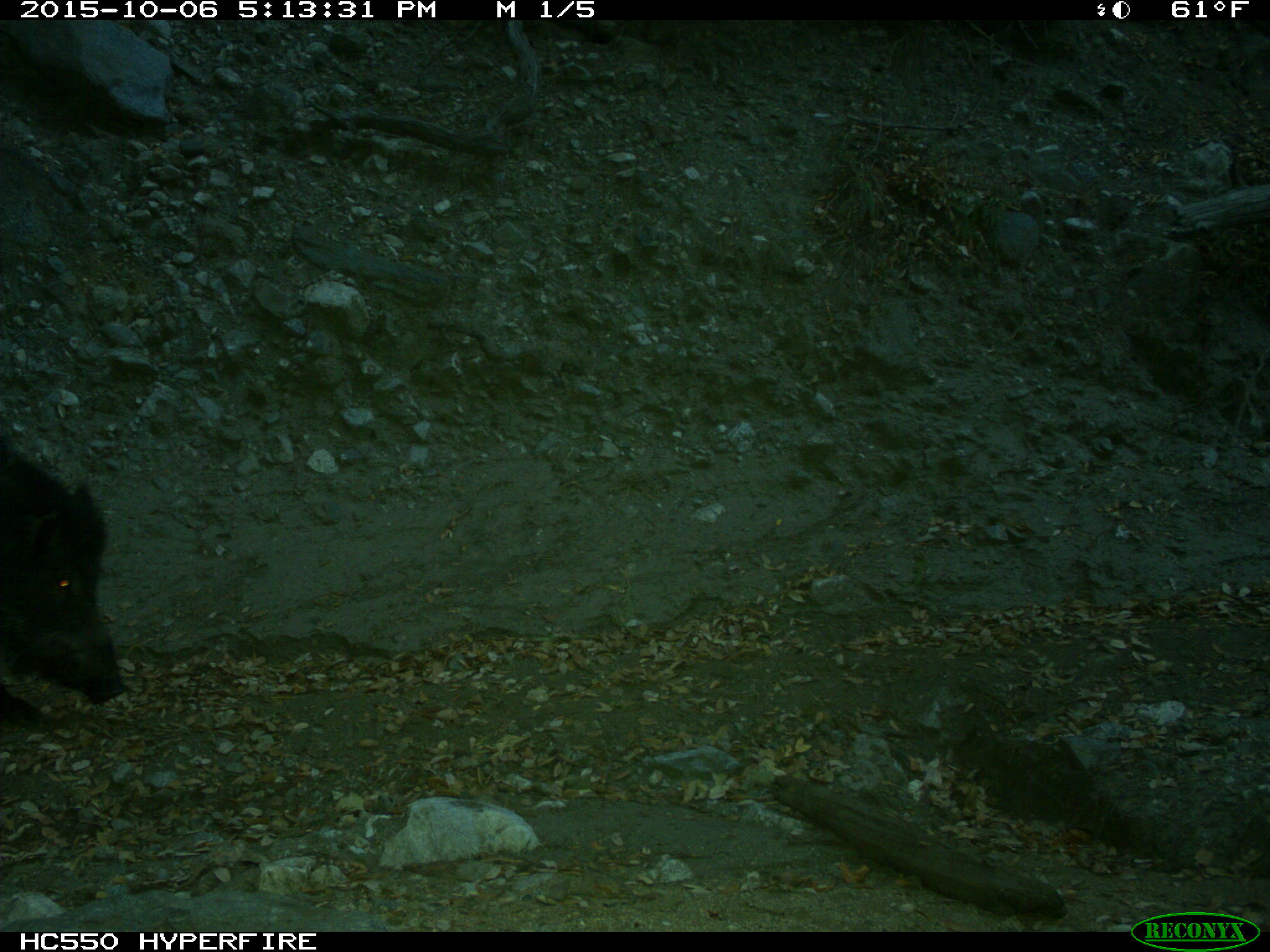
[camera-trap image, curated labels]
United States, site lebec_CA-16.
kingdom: Animalia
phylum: Chordata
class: Mammalia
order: Artiodactyla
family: Suidae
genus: Sus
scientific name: Sus scrofa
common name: wild boar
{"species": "Sus scrofa (wild boar)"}